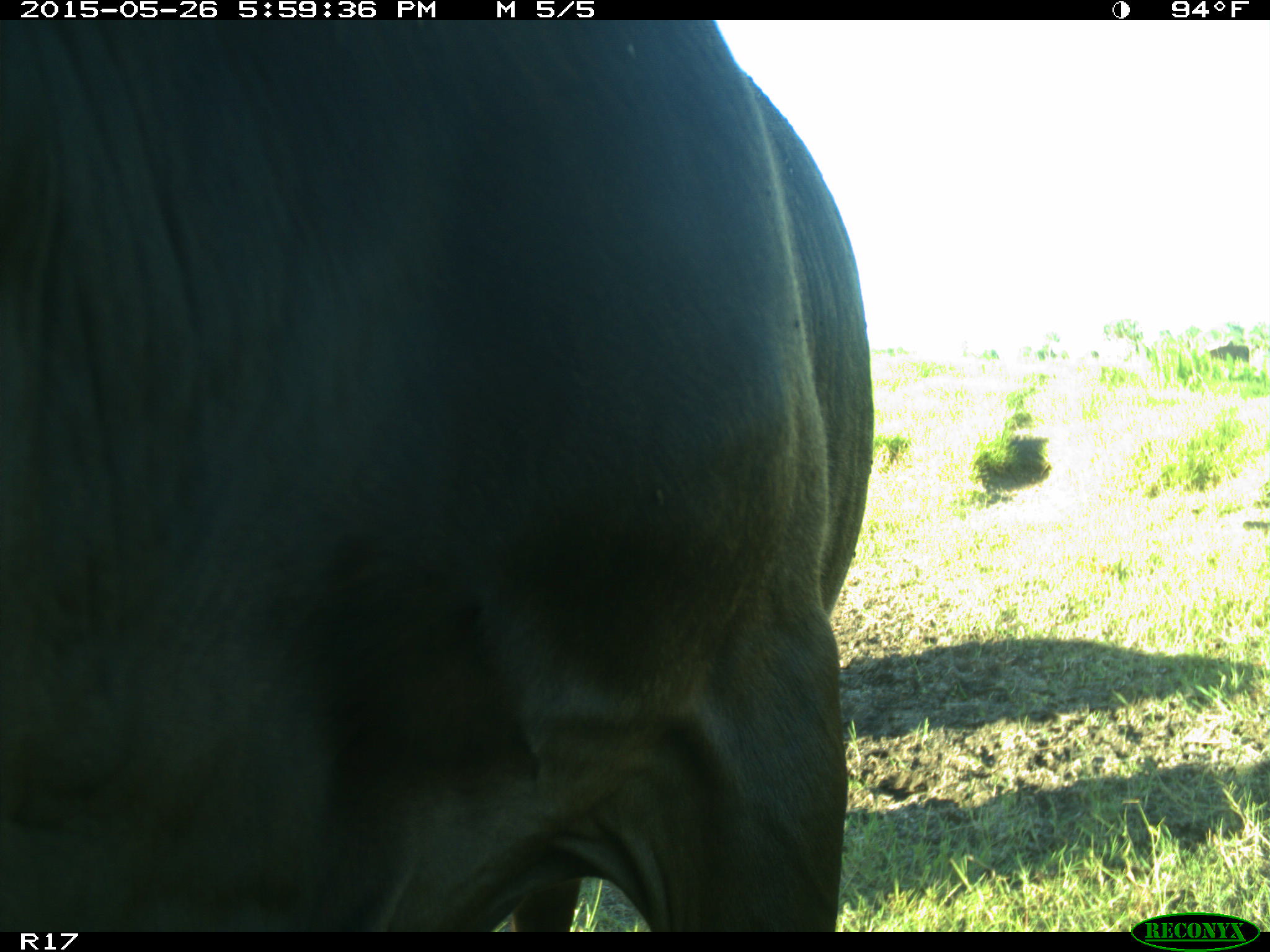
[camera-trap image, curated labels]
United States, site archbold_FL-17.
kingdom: Animalia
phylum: Chordata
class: Mammalia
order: Artiodactyla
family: Bovidae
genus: Bos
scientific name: Bos taurus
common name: domestic cow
Bos taurus (domestic cow).